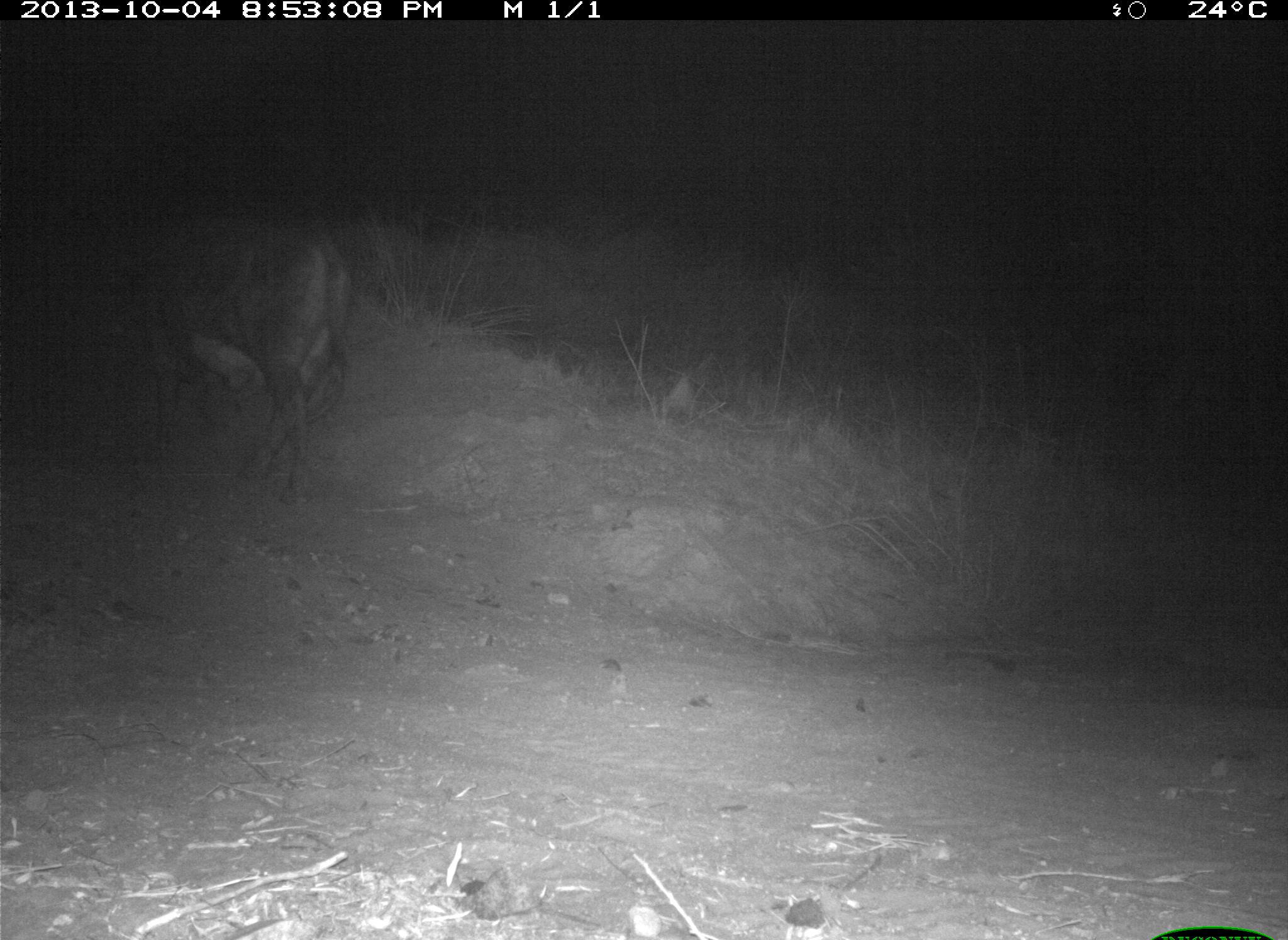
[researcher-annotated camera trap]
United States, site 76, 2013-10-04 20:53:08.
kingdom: Animalia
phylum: Chordata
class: Mammalia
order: Artiodactyla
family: Bovidae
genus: Bos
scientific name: Bos taurus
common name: cow